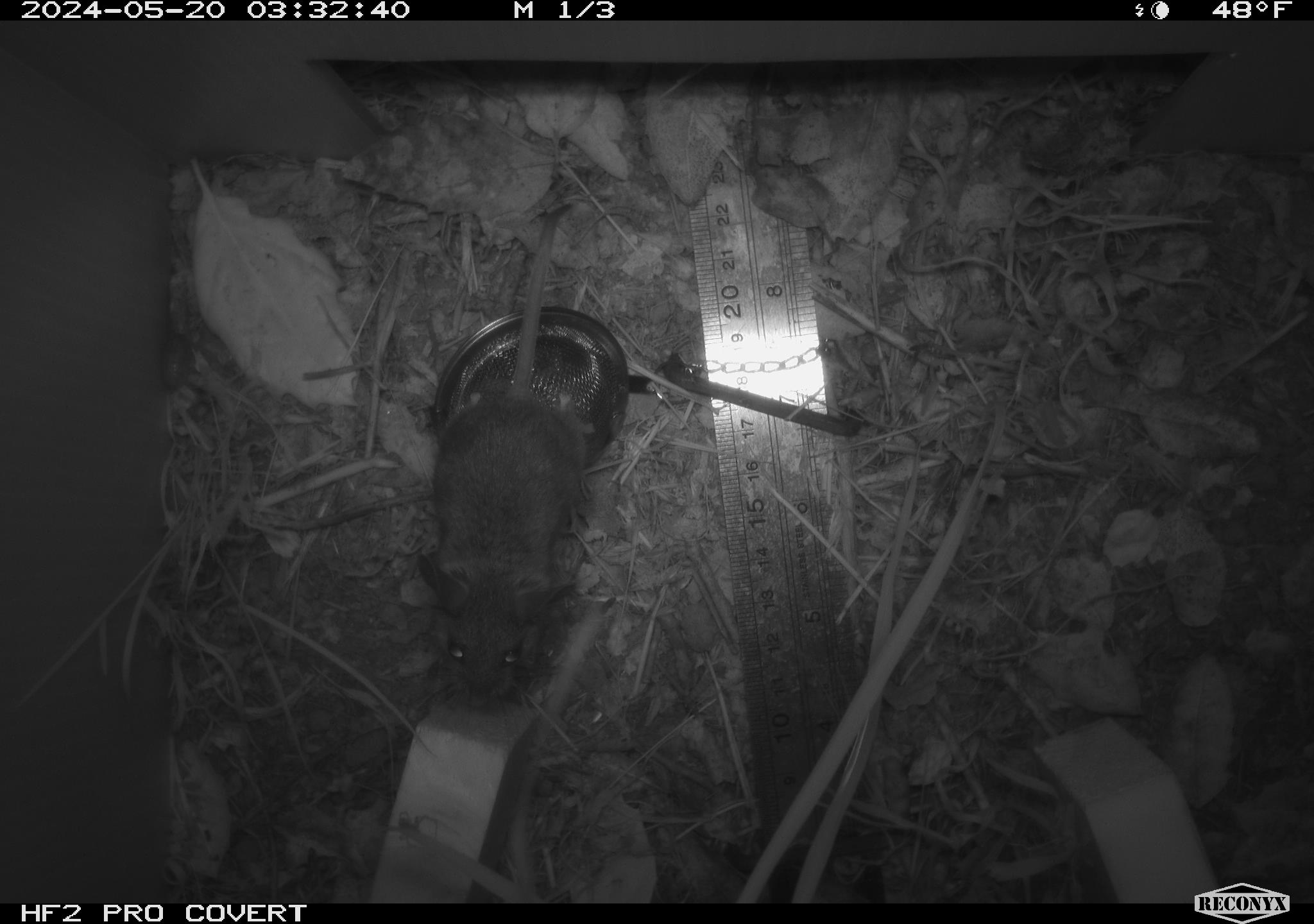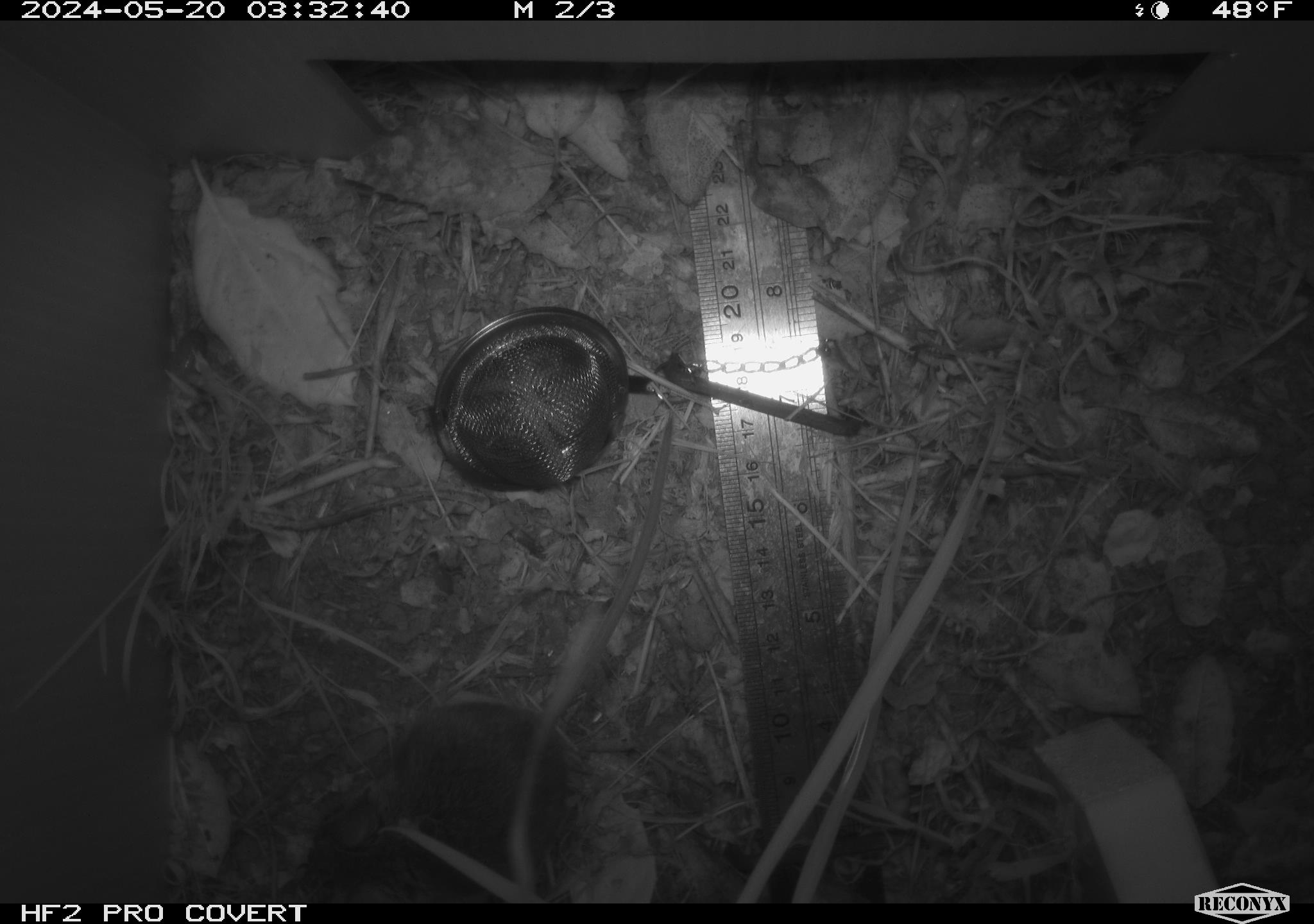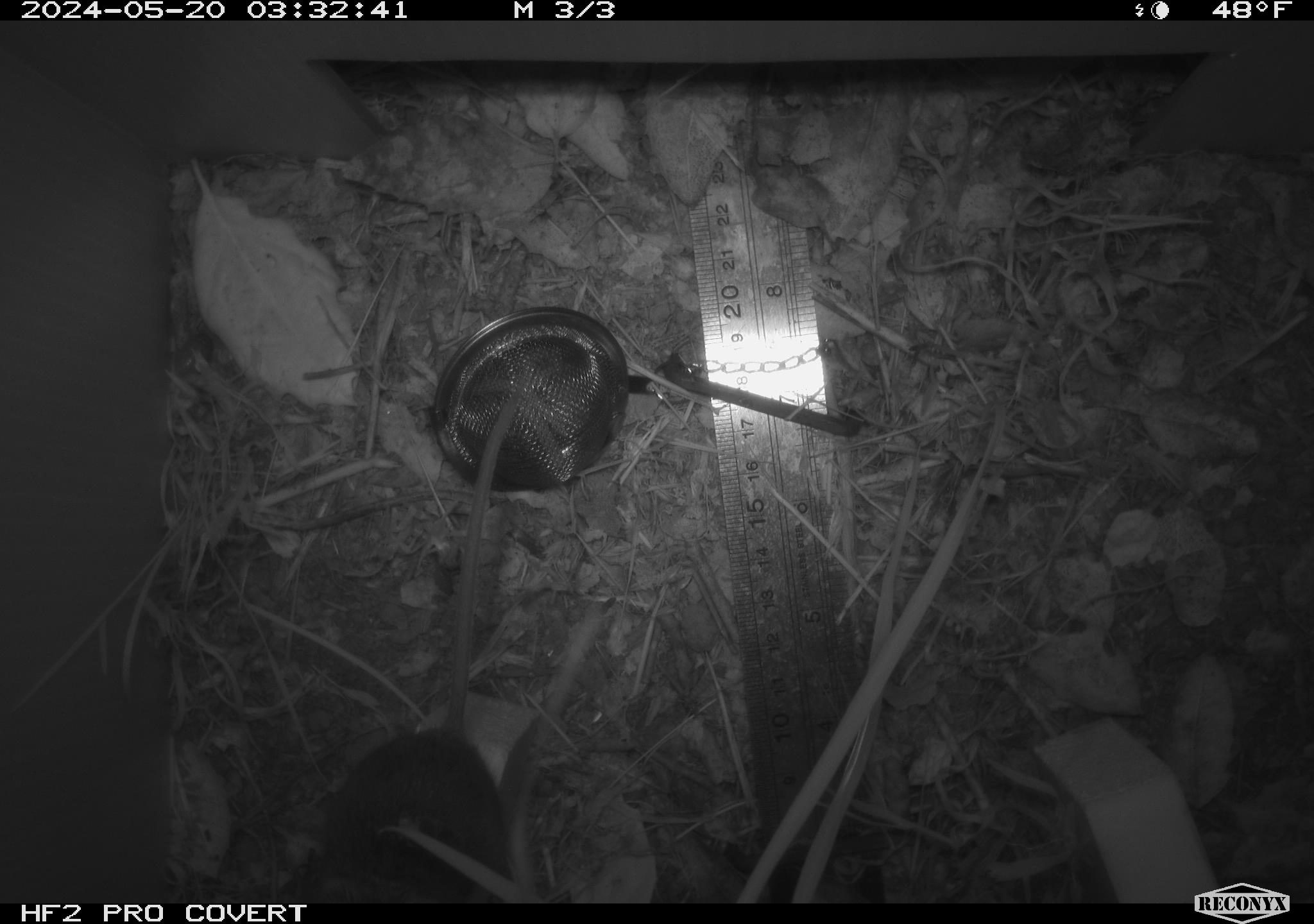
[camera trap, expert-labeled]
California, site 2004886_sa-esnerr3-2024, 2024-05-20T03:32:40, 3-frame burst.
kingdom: Animalia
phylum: Chordata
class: Mammalia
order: Rodentia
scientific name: Rodentia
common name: rodent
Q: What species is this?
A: Rodent (Rodentia).